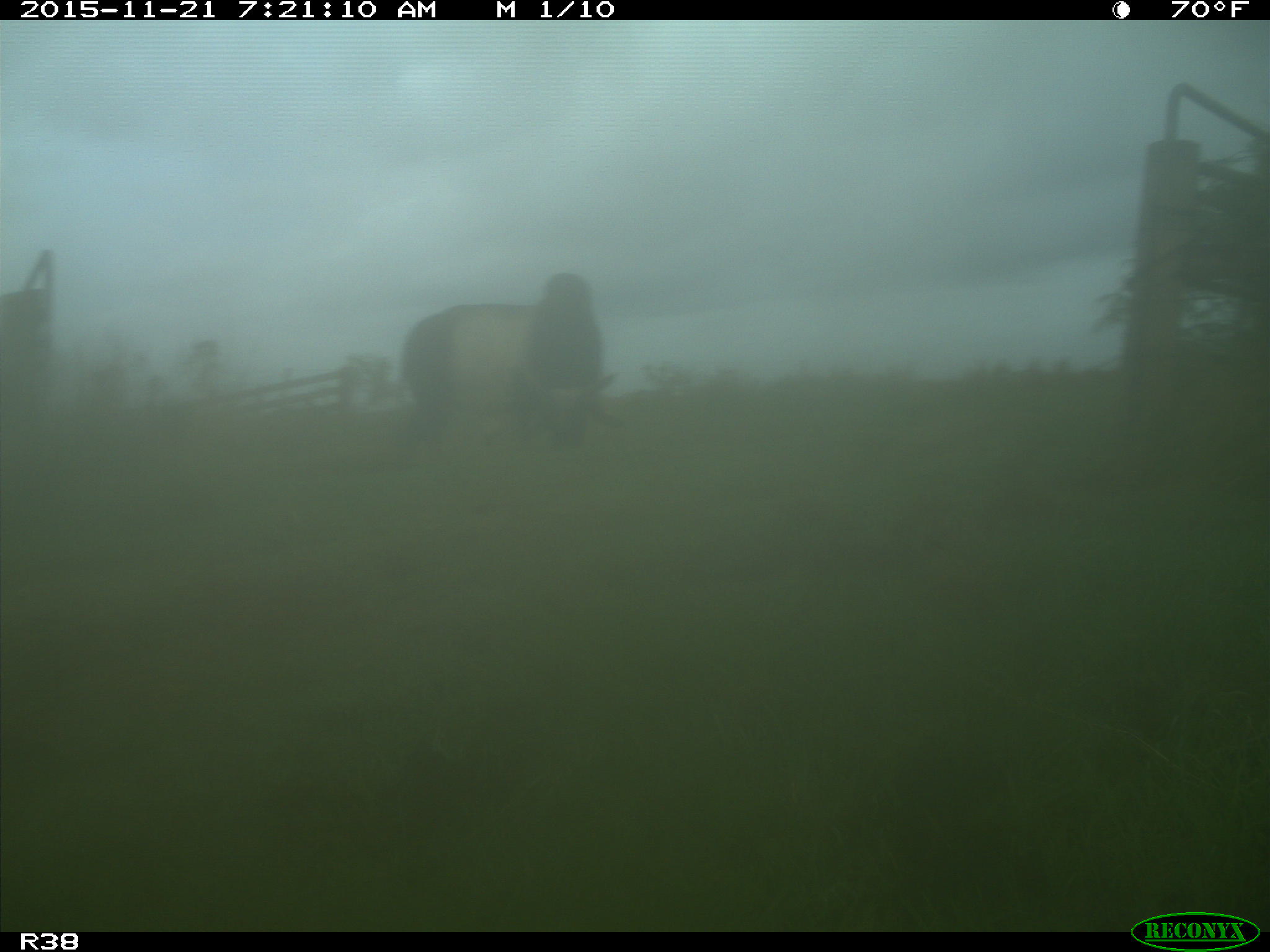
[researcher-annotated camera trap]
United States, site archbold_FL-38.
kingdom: Animalia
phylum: Chordata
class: Mammalia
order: Artiodactyla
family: Bovidae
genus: Bos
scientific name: Bos taurus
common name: domestic cow